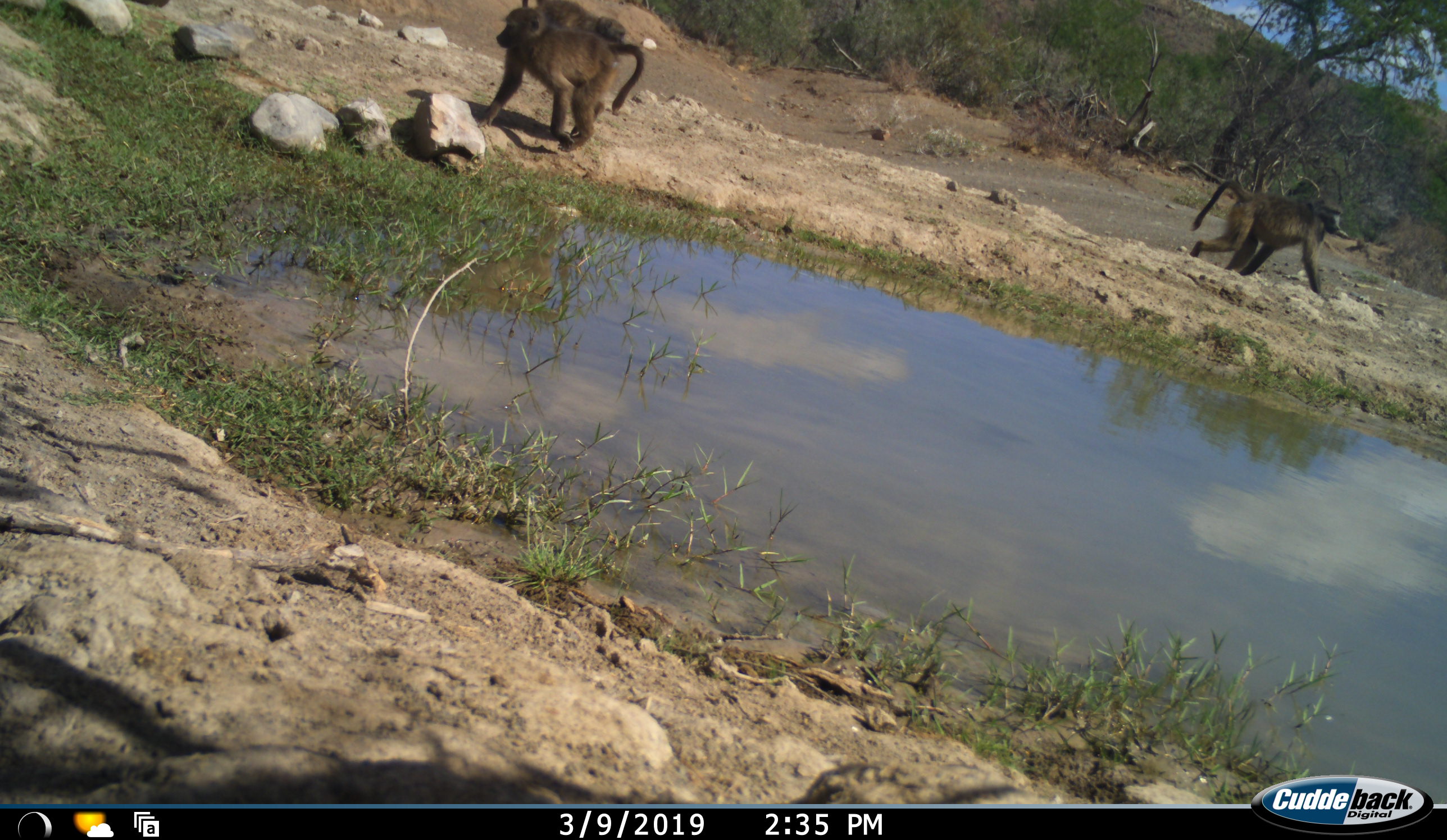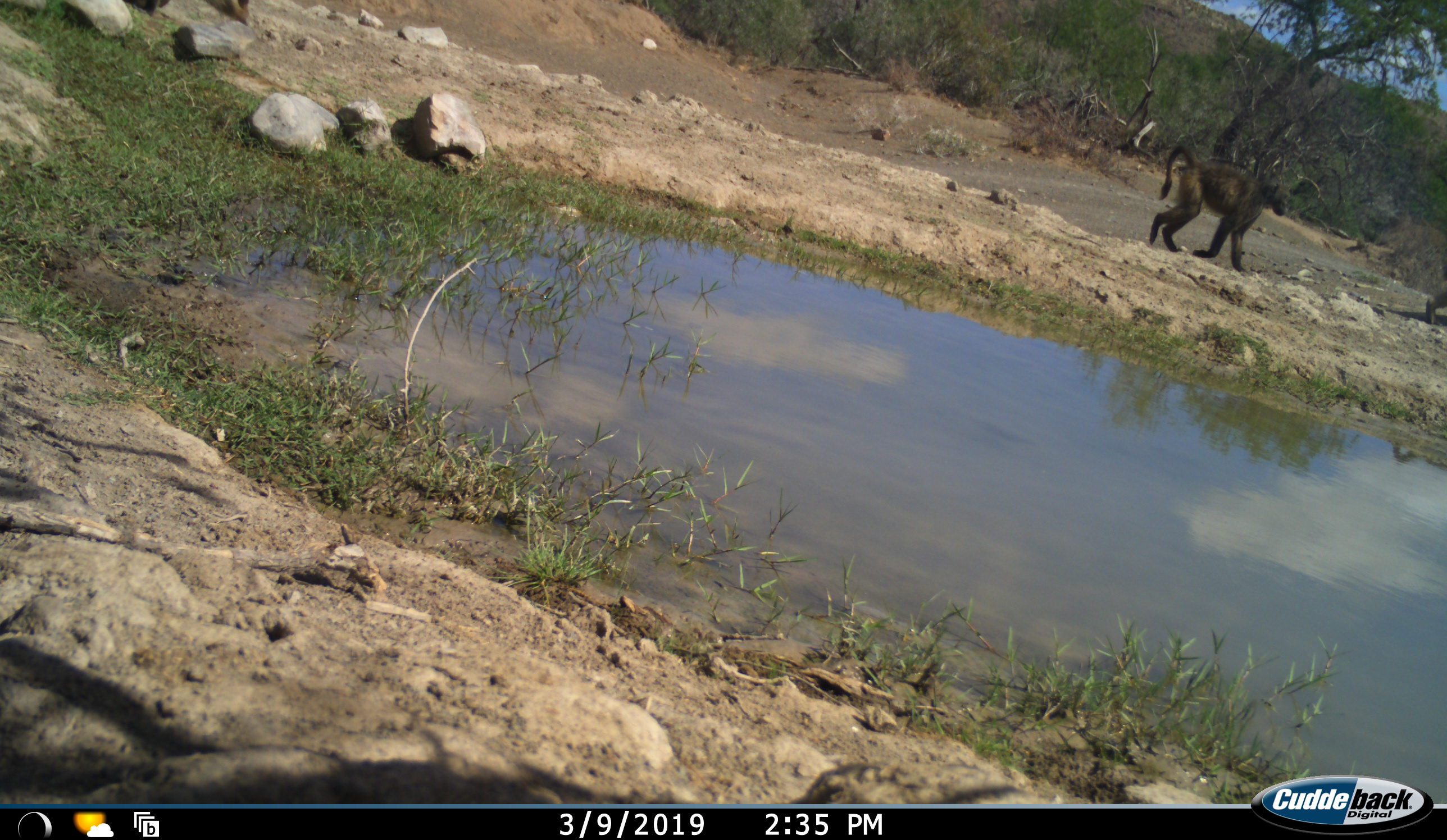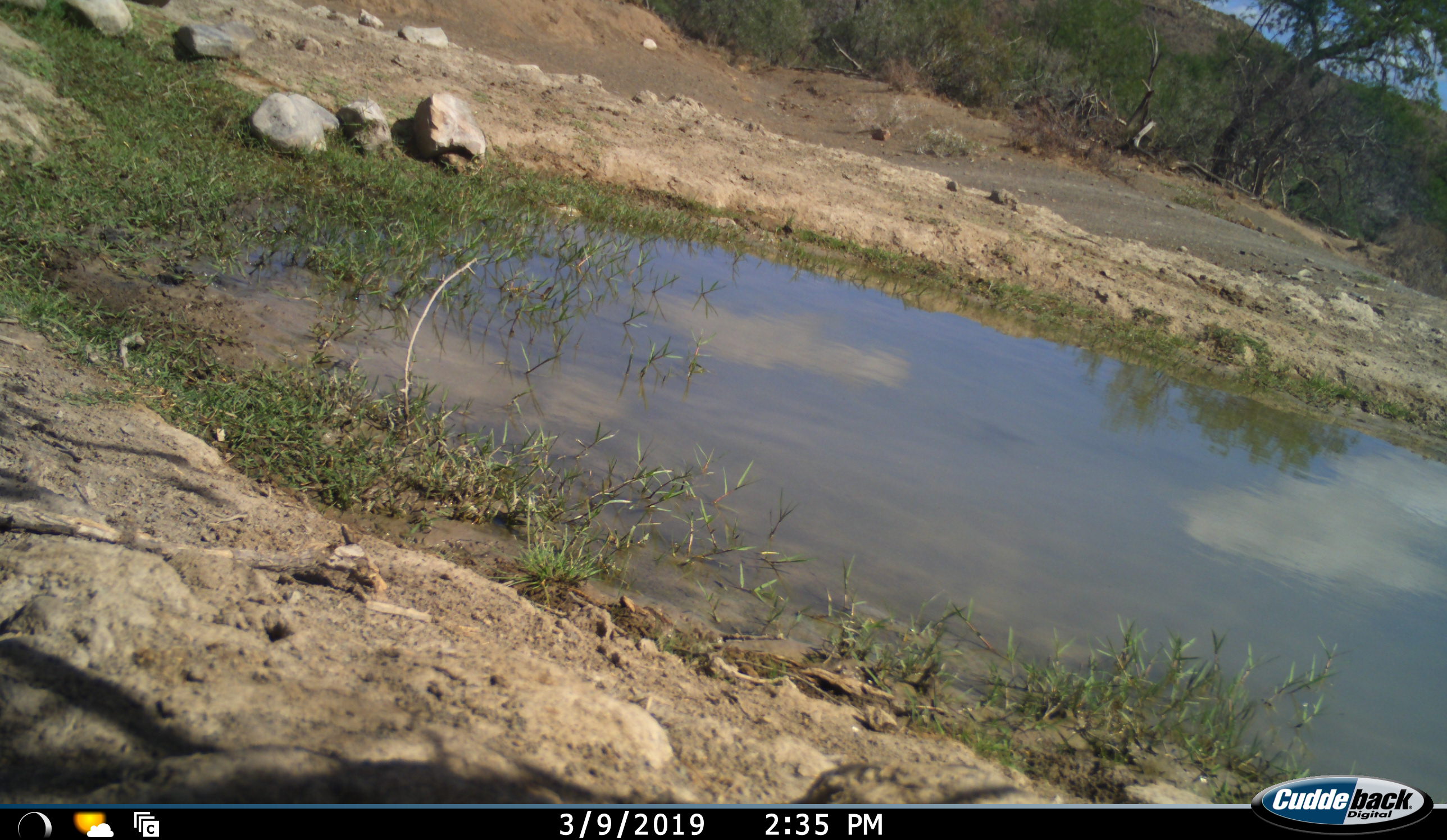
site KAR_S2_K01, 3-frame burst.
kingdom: Animalia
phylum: Chordata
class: Mammalia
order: Primates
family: Cercopithecidae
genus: Papio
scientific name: Papio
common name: baboon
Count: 3.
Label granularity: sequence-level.